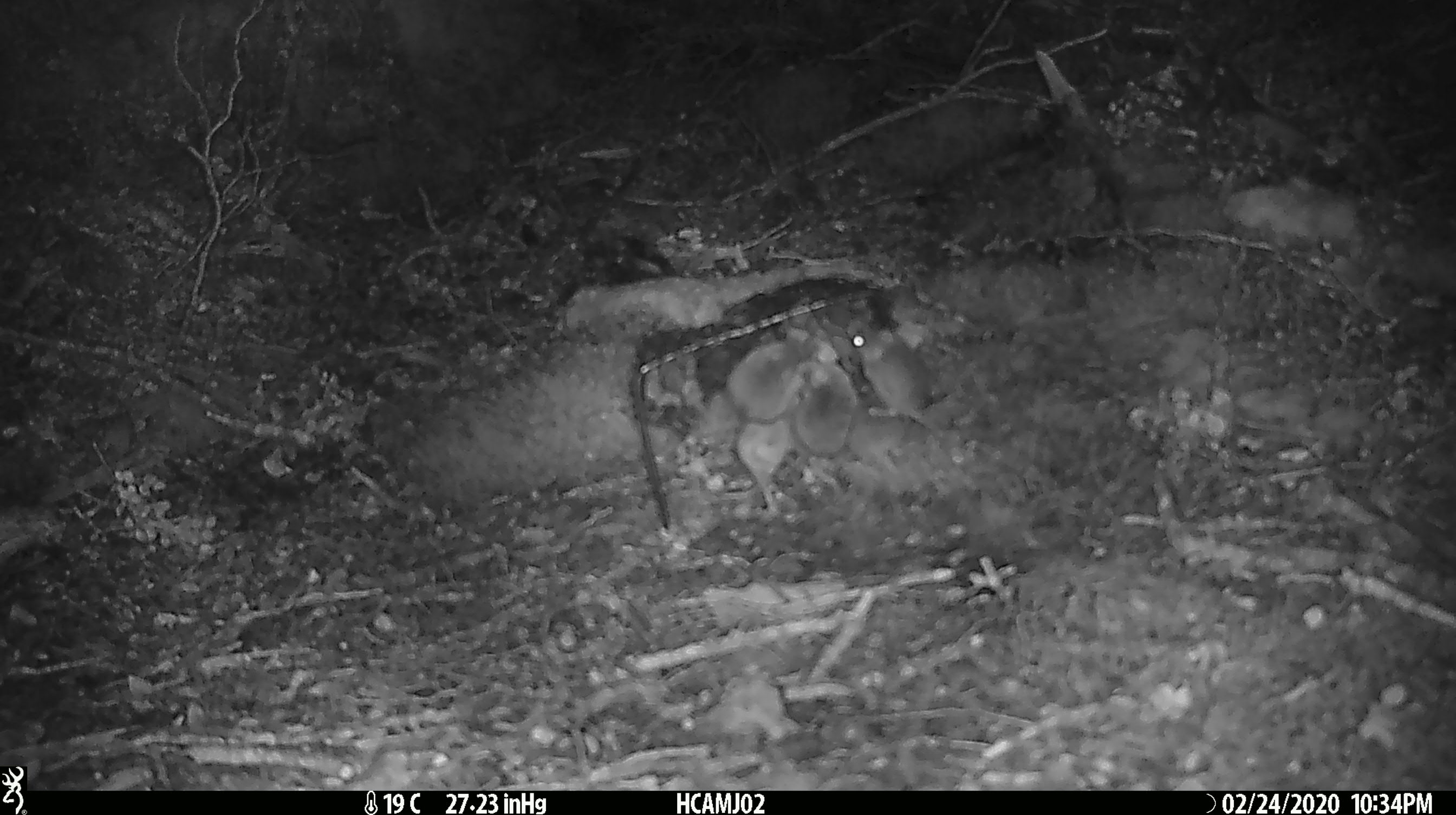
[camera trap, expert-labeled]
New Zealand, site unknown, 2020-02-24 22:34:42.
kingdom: Animalia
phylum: Chordata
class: Mammalia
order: Rodentia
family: Muridae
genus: Mus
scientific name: Mus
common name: mouse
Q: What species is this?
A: Mouse (Mus).